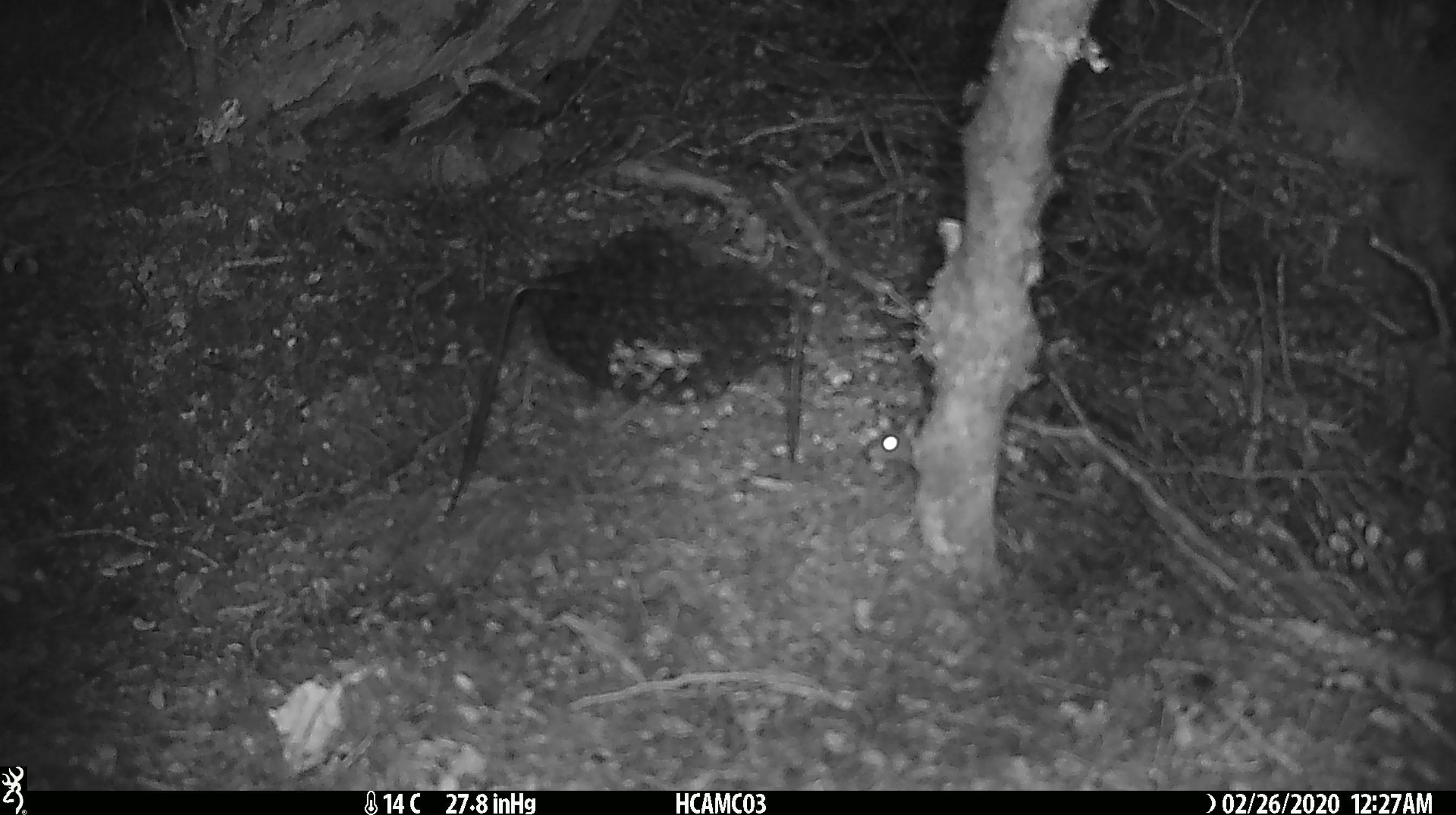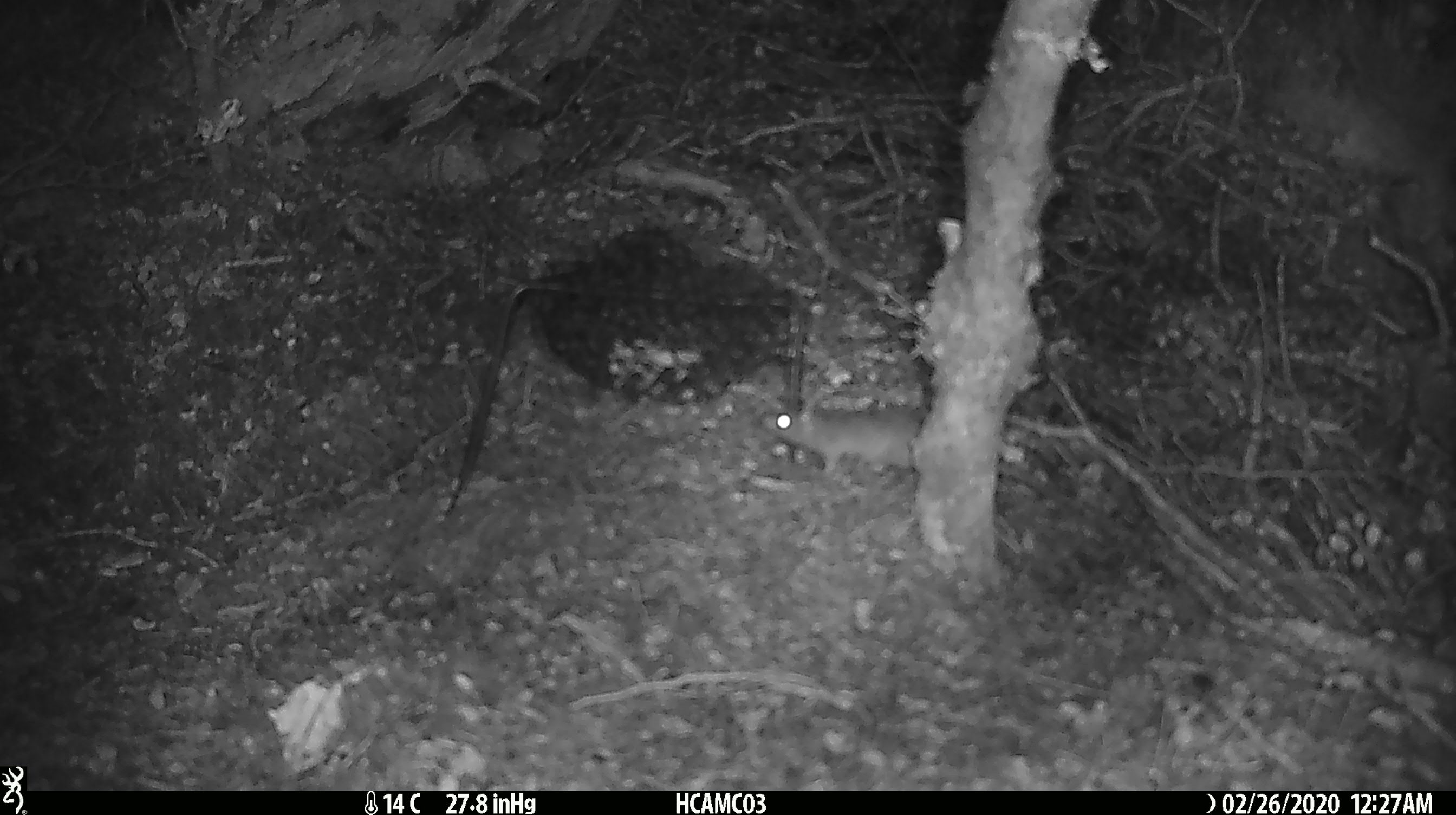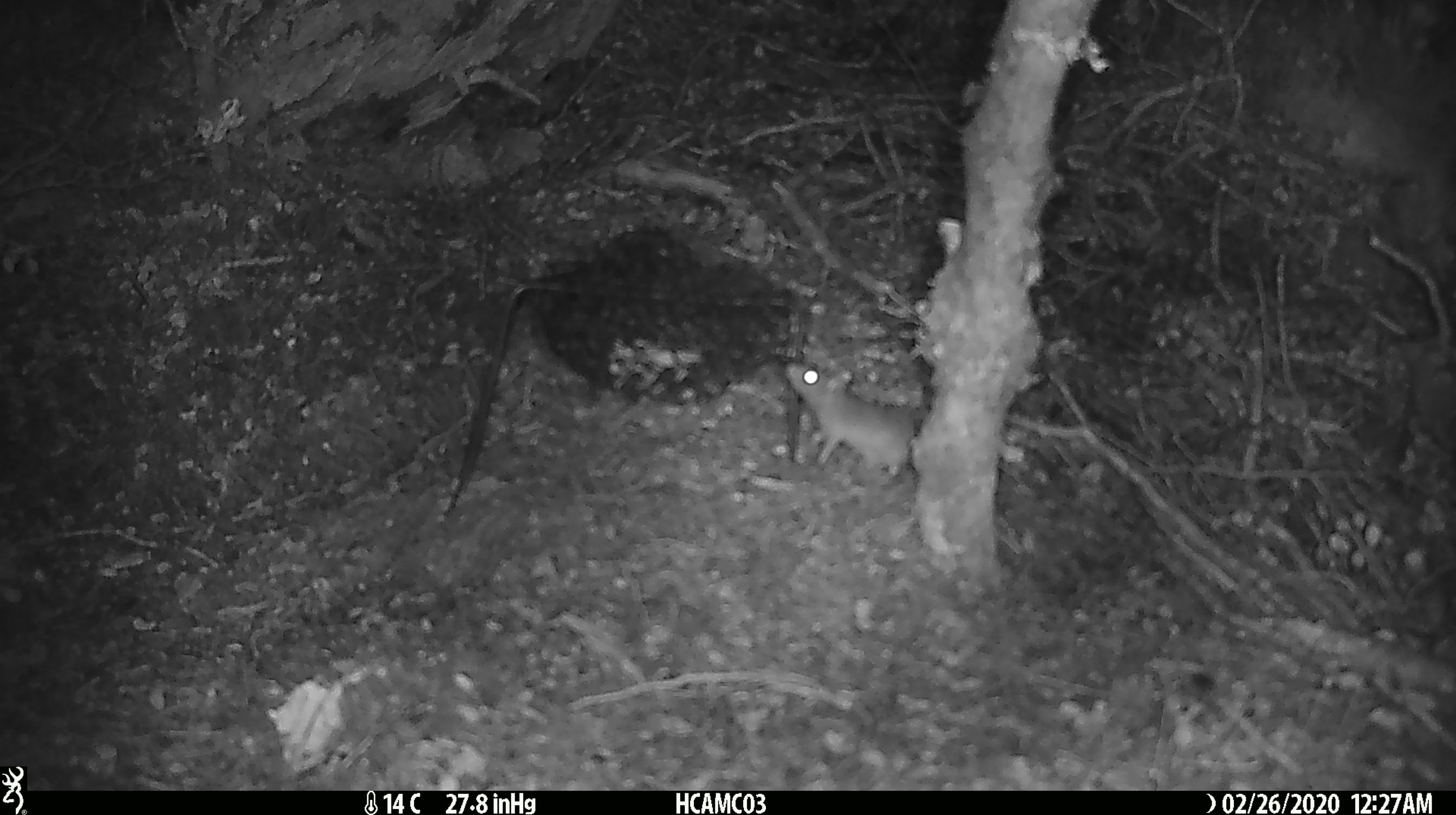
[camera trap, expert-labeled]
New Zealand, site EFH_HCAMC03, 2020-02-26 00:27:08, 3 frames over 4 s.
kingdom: Animalia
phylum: Chordata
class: Mammalia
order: Rodentia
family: Muridae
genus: Mus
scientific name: Mus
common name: mouse